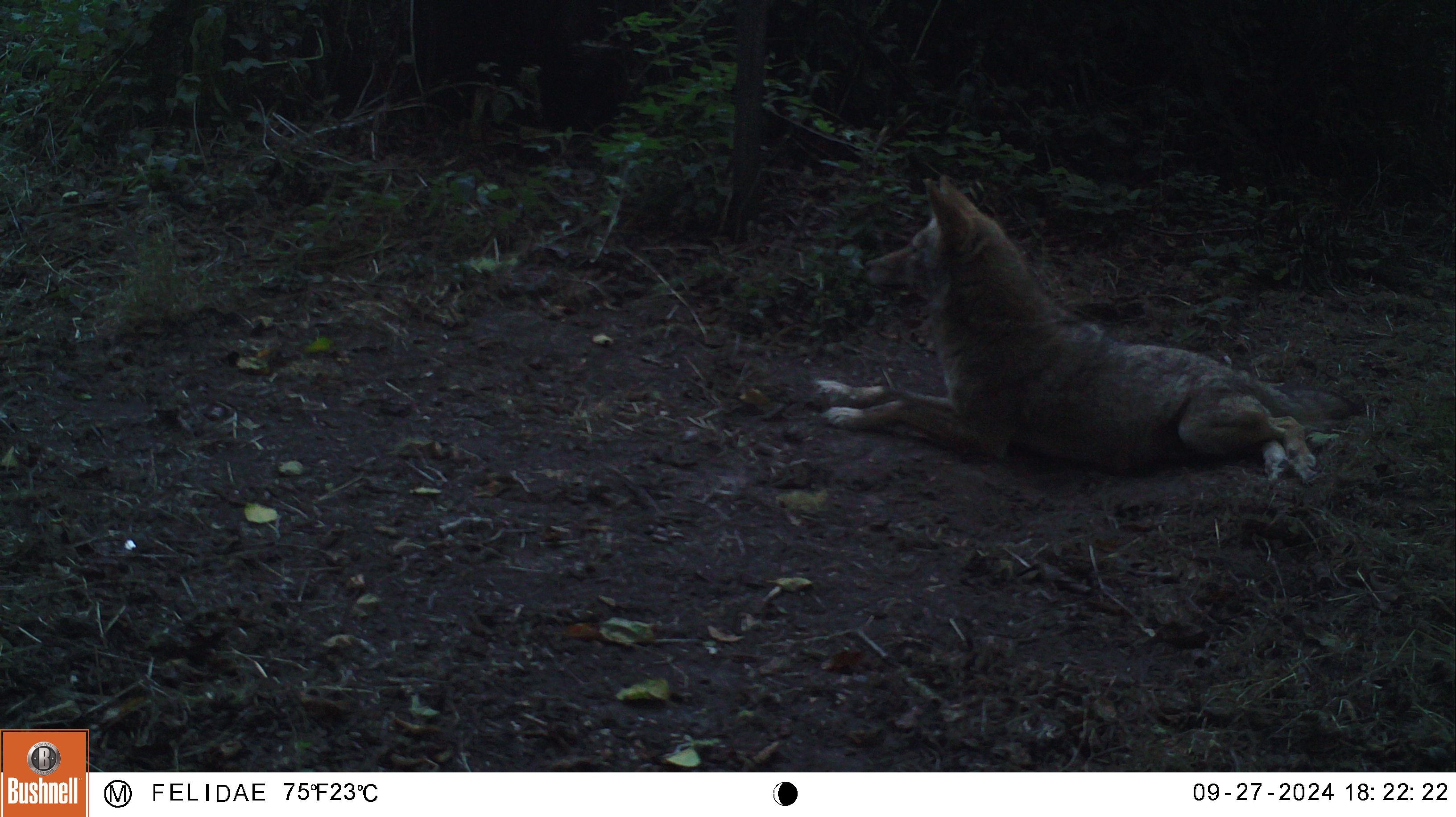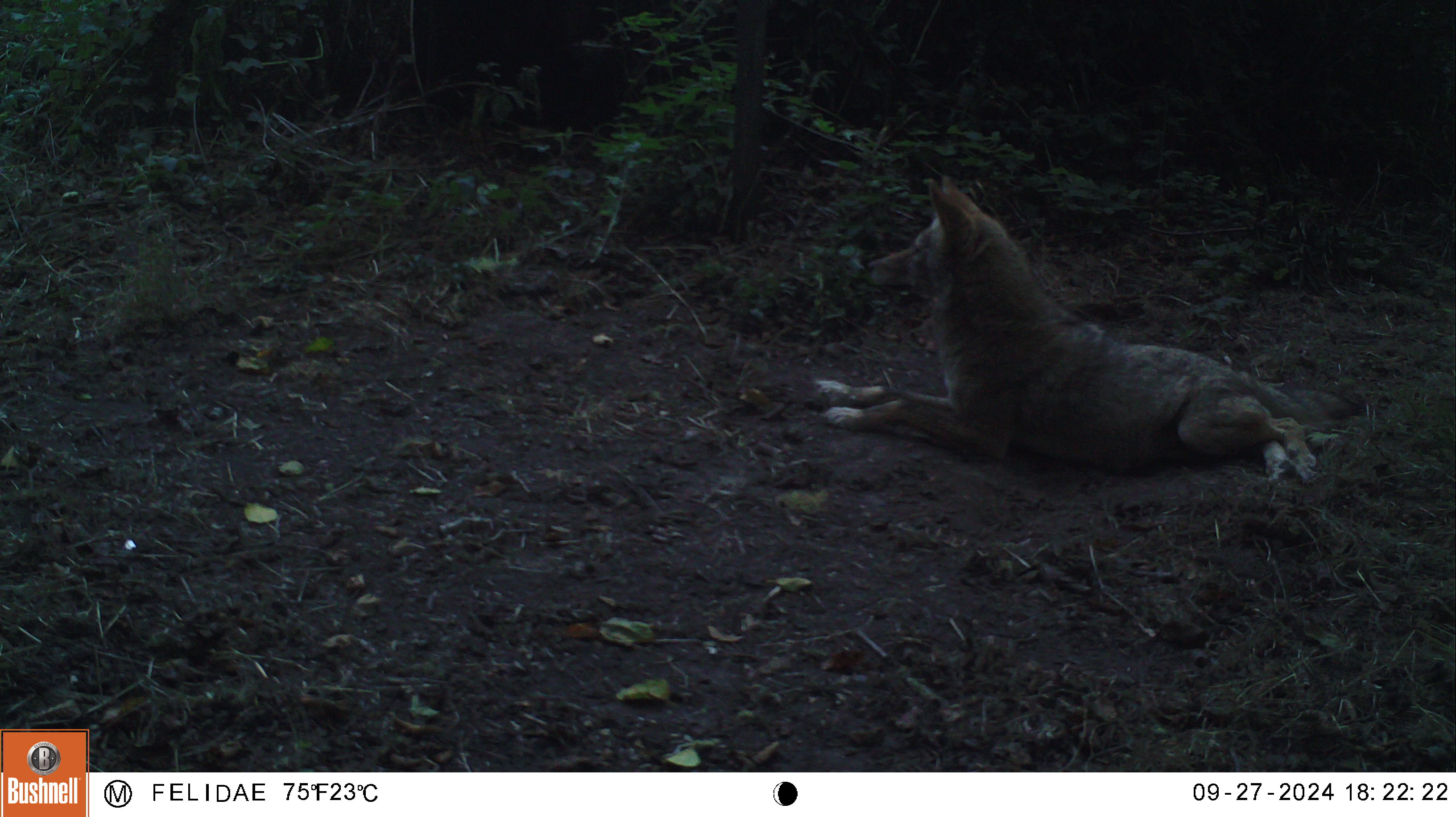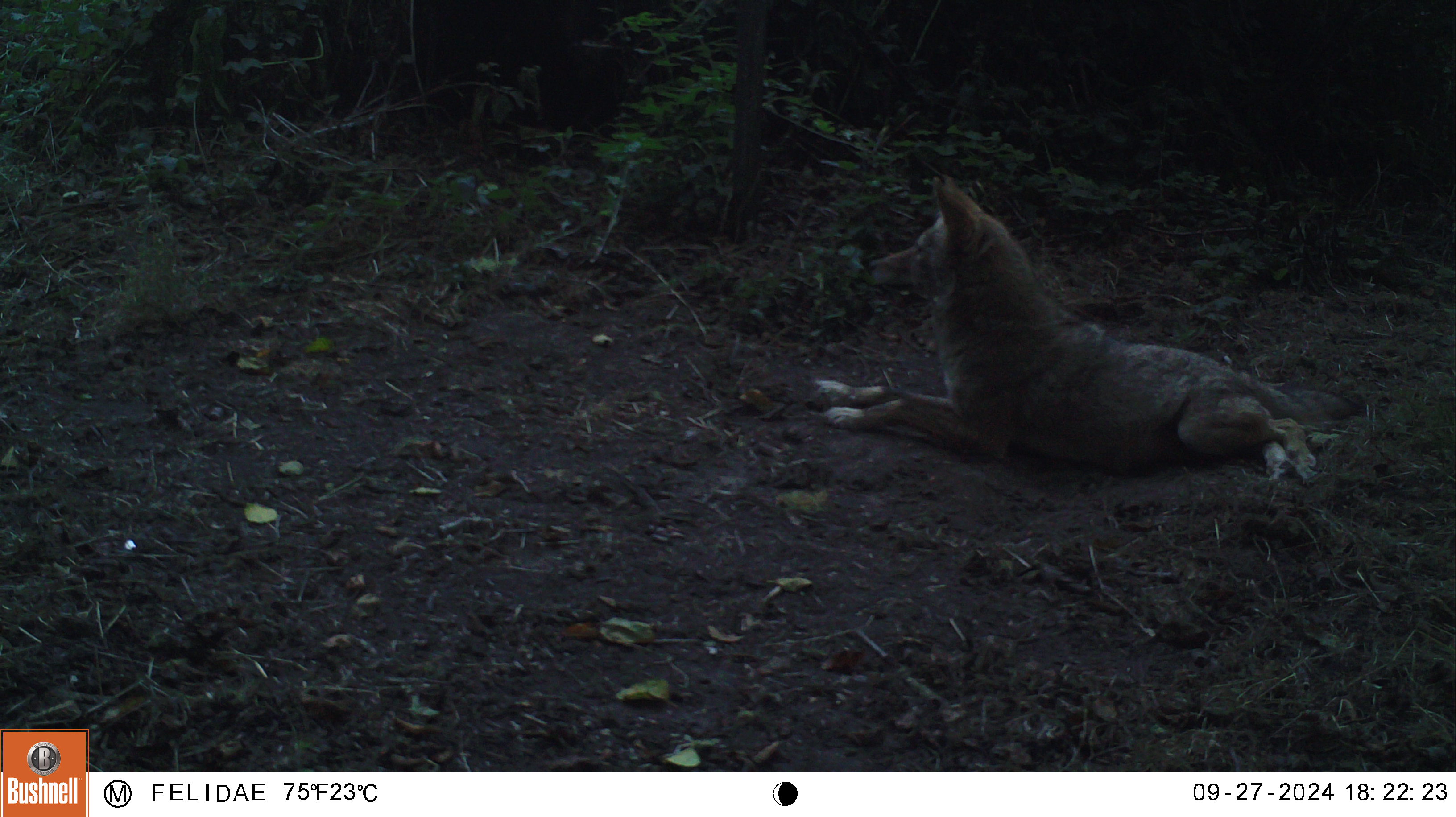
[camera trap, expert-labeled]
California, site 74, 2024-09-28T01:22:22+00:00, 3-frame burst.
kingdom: Animalia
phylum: Chordata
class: Mammalia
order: Carnivora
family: Canidae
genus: Canis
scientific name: Canis latrans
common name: coyote